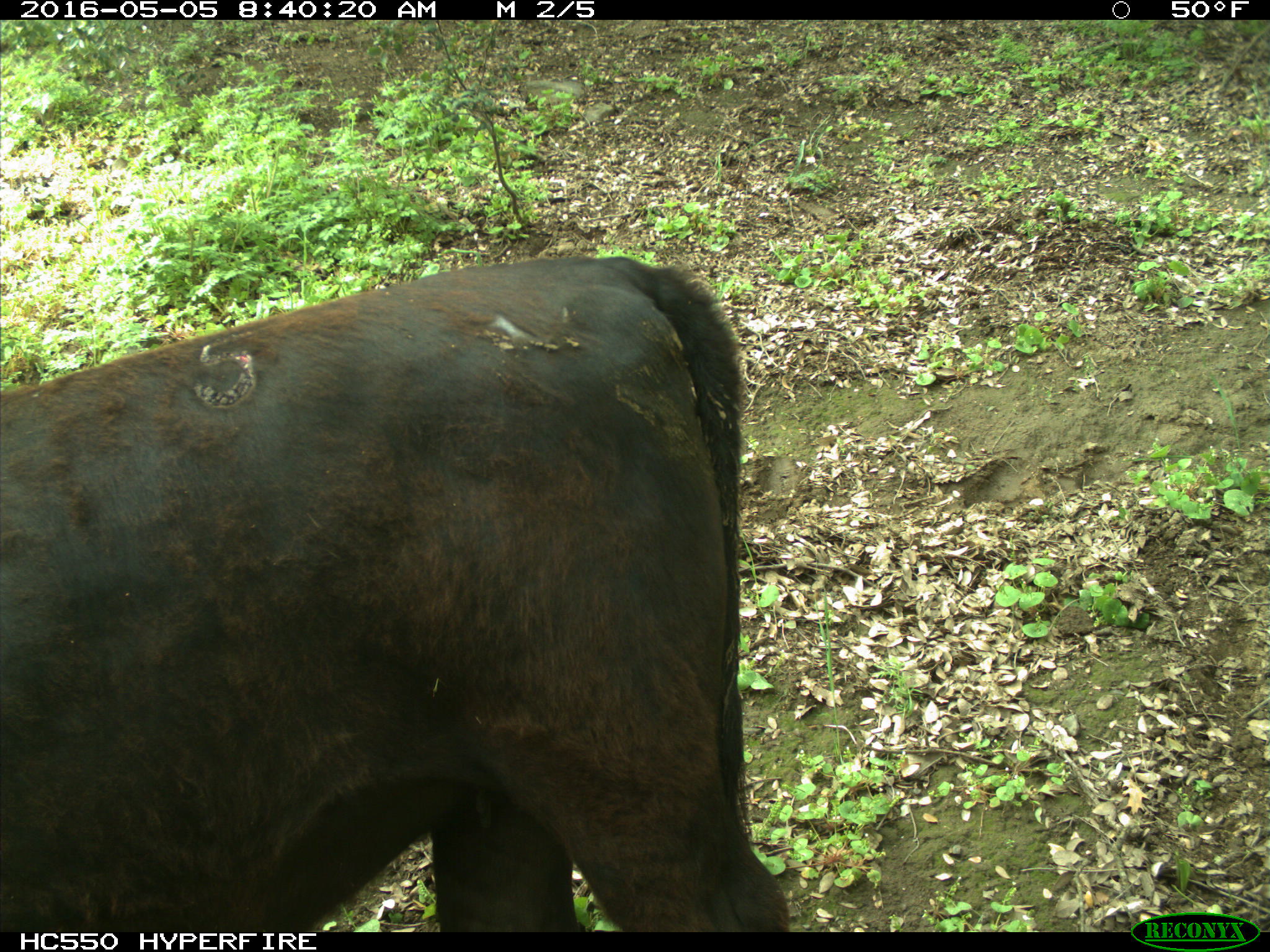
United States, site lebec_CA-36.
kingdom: Animalia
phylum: Chordata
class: Mammalia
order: Artiodactyla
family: Bovidae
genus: Bos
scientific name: Bos taurus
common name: domestic cow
Bos taurus (domestic cow).